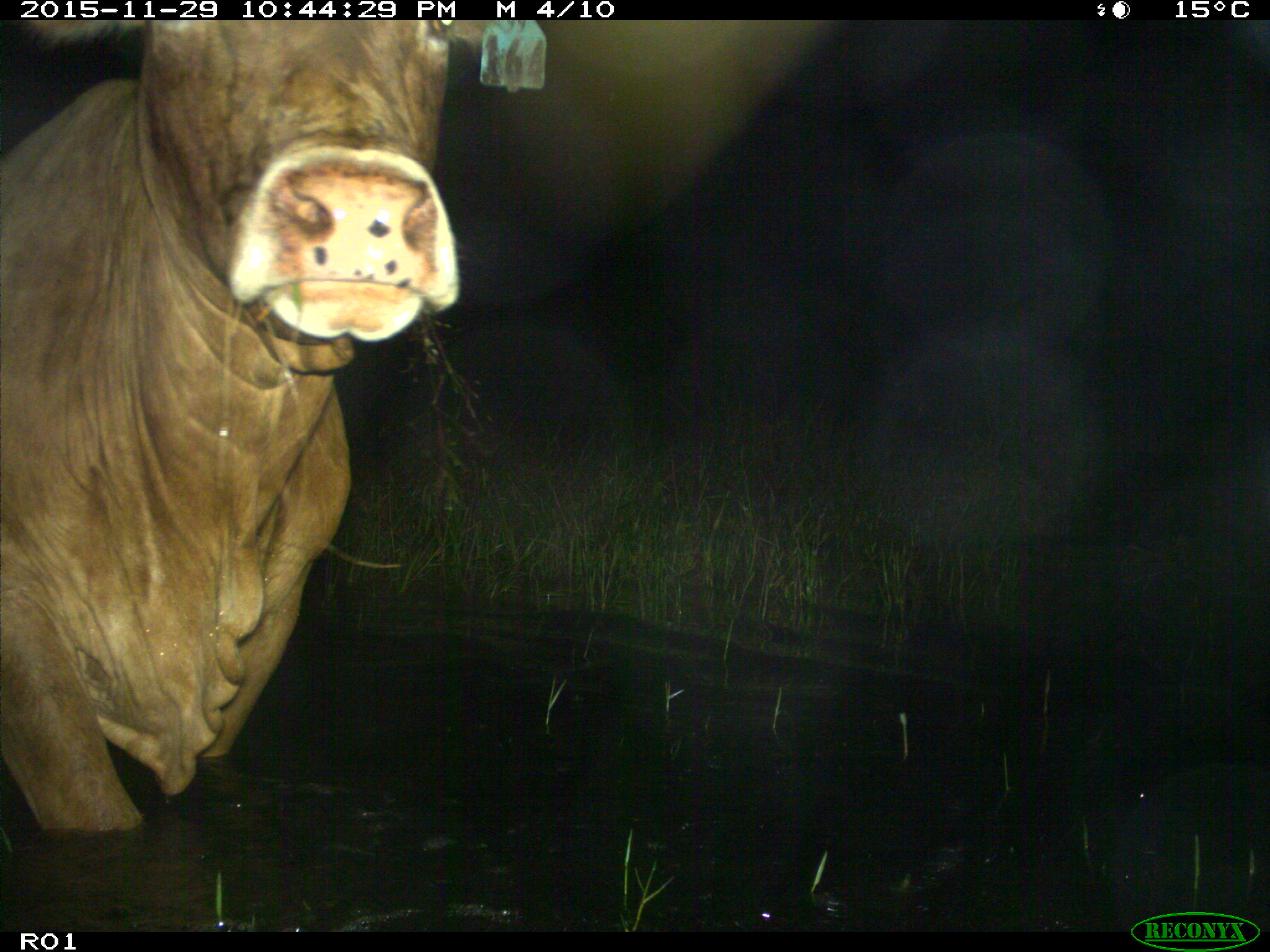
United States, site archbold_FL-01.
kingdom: Animalia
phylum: Chordata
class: Mammalia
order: Artiodactyla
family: Bovidae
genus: Bos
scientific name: Bos taurus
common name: domestic cow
Bos taurus (domestic cow).